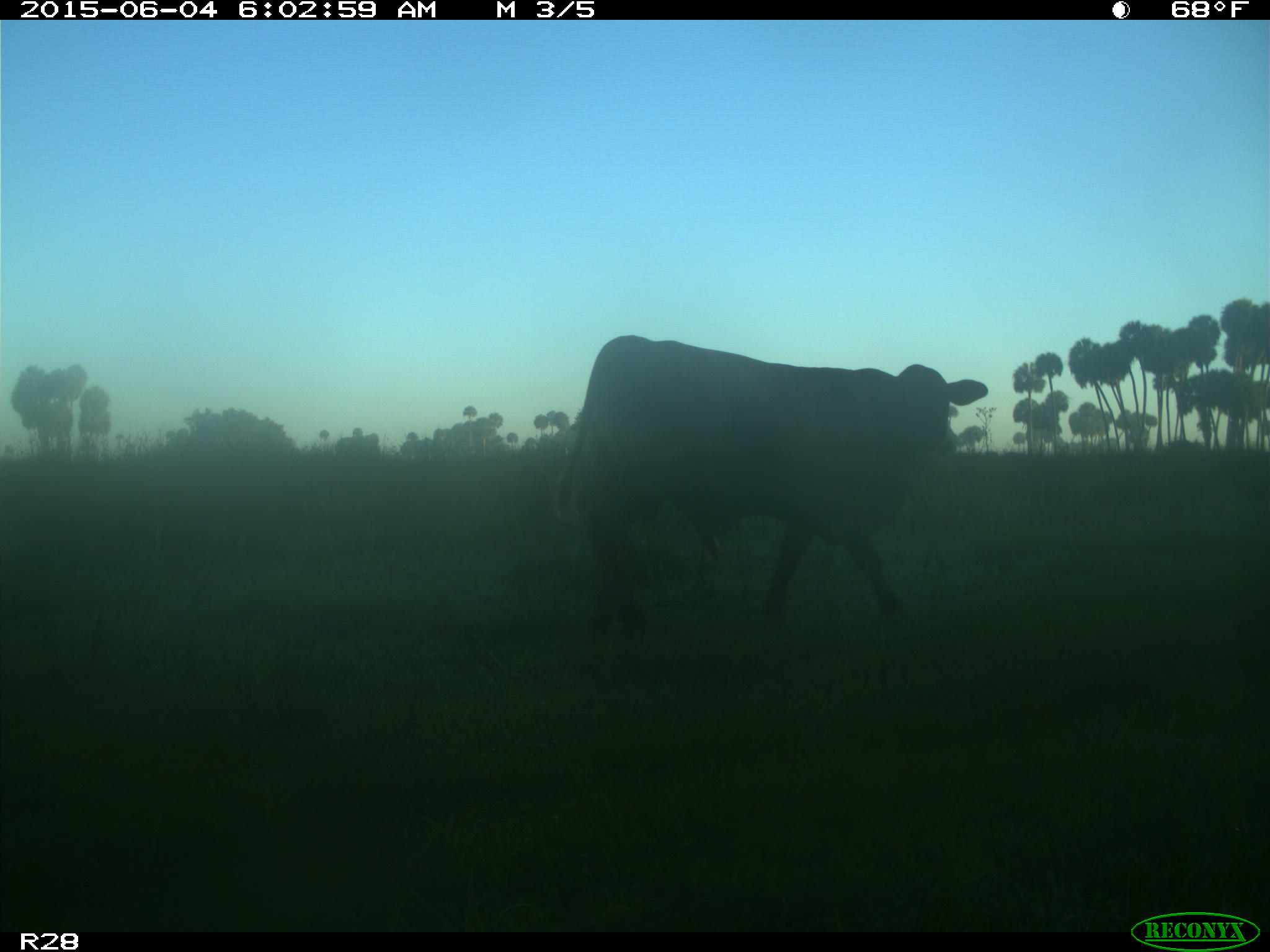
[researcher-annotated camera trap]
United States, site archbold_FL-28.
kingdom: Animalia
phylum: Chordata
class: Mammalia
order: Artiodactyla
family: Bovidae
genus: Bos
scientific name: Bos taurus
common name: domestic cow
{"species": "Bos taurus (domestic cow)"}